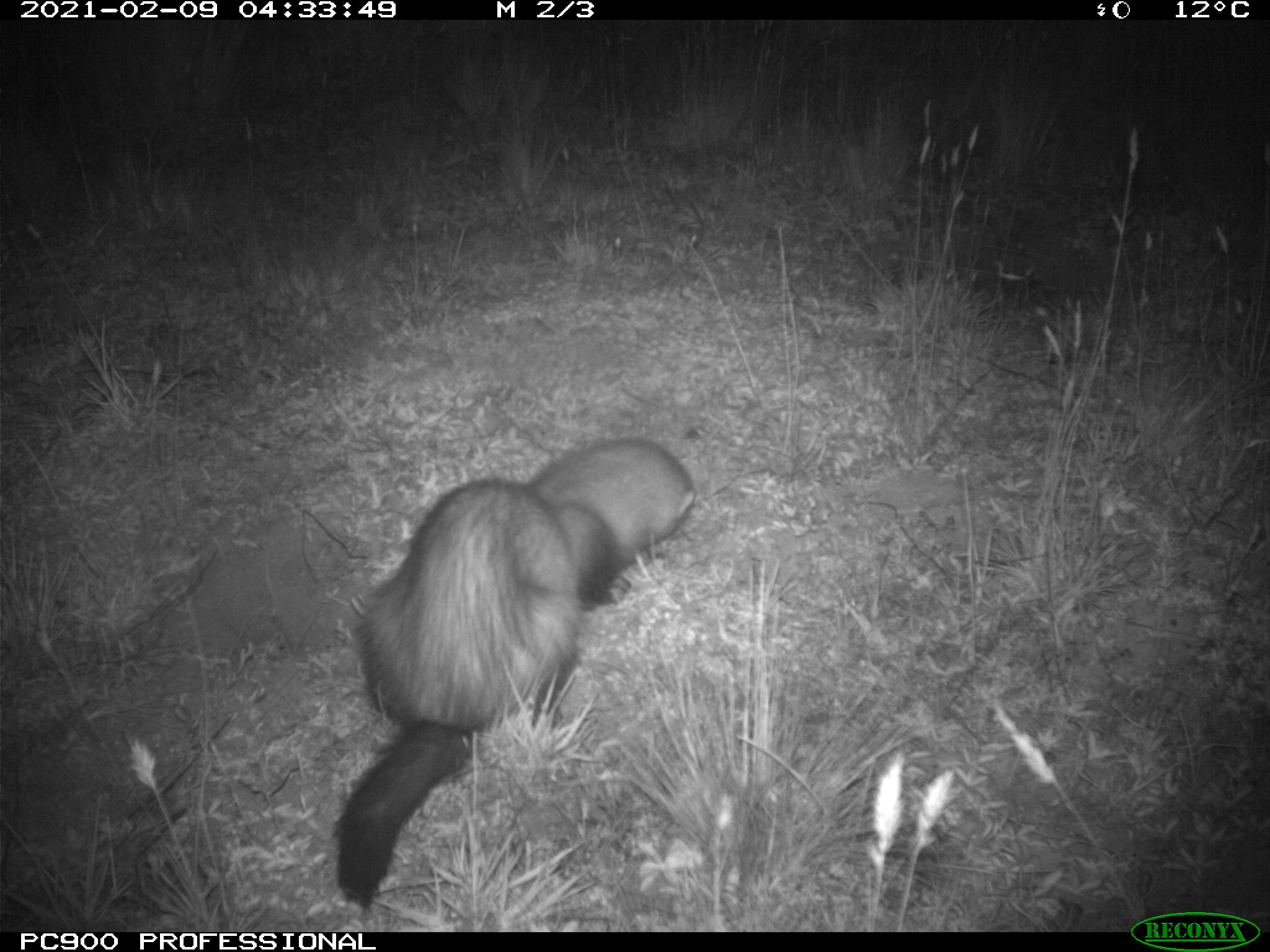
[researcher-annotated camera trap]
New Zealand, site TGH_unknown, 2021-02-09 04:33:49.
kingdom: Animalia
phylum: Chordata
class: Mammalia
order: Carnivora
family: Mustelidae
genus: Mustela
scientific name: Mustela furo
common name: ferret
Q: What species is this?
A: Ferret (Mustela furo).